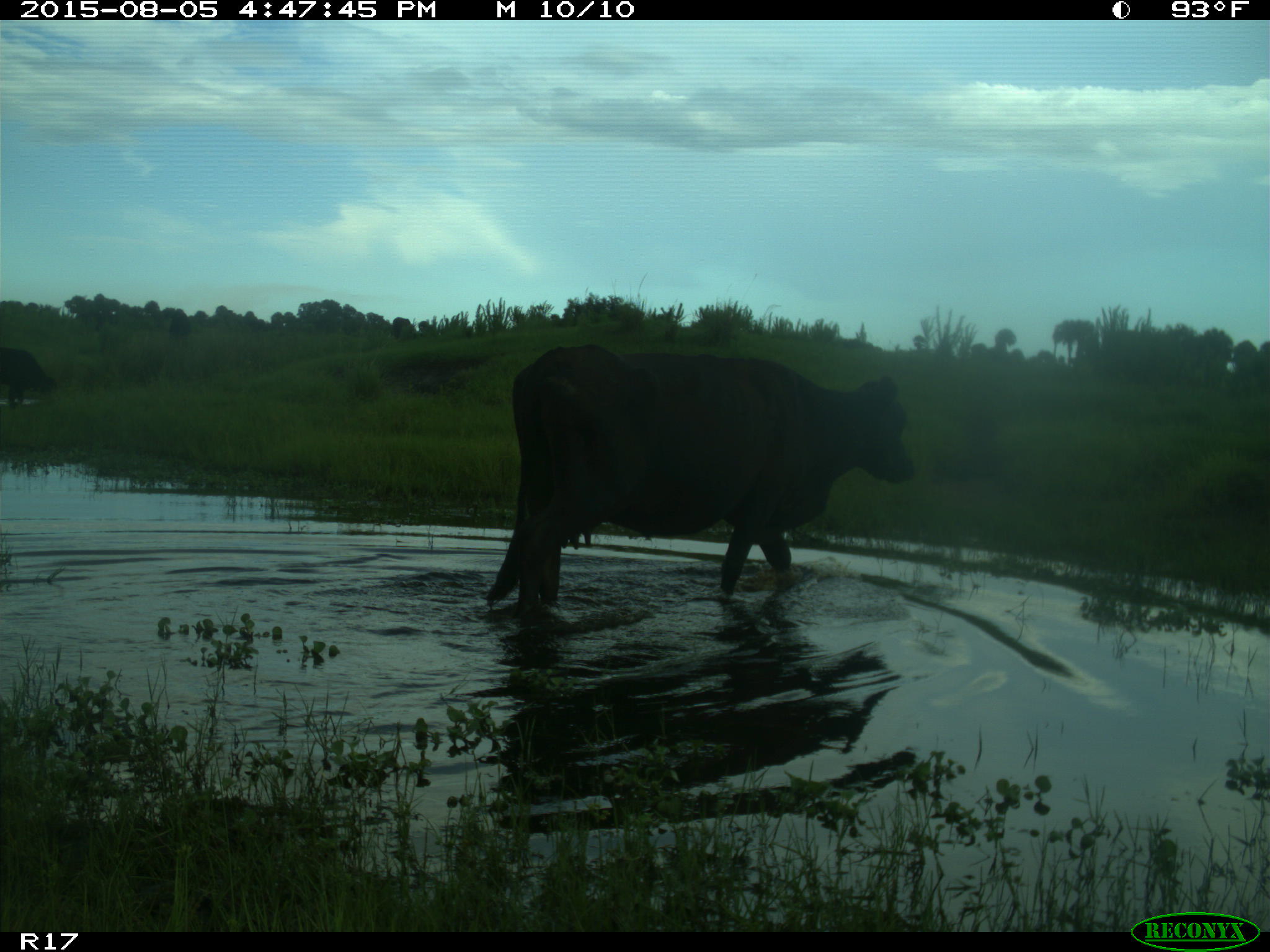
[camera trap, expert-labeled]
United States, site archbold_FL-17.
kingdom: Animalia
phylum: Chordata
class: Mammalia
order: Artiodactyla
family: Bovidae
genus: Bos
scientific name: Bos taurus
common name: domestic cow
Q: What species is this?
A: Bos taurus (domestic cow).